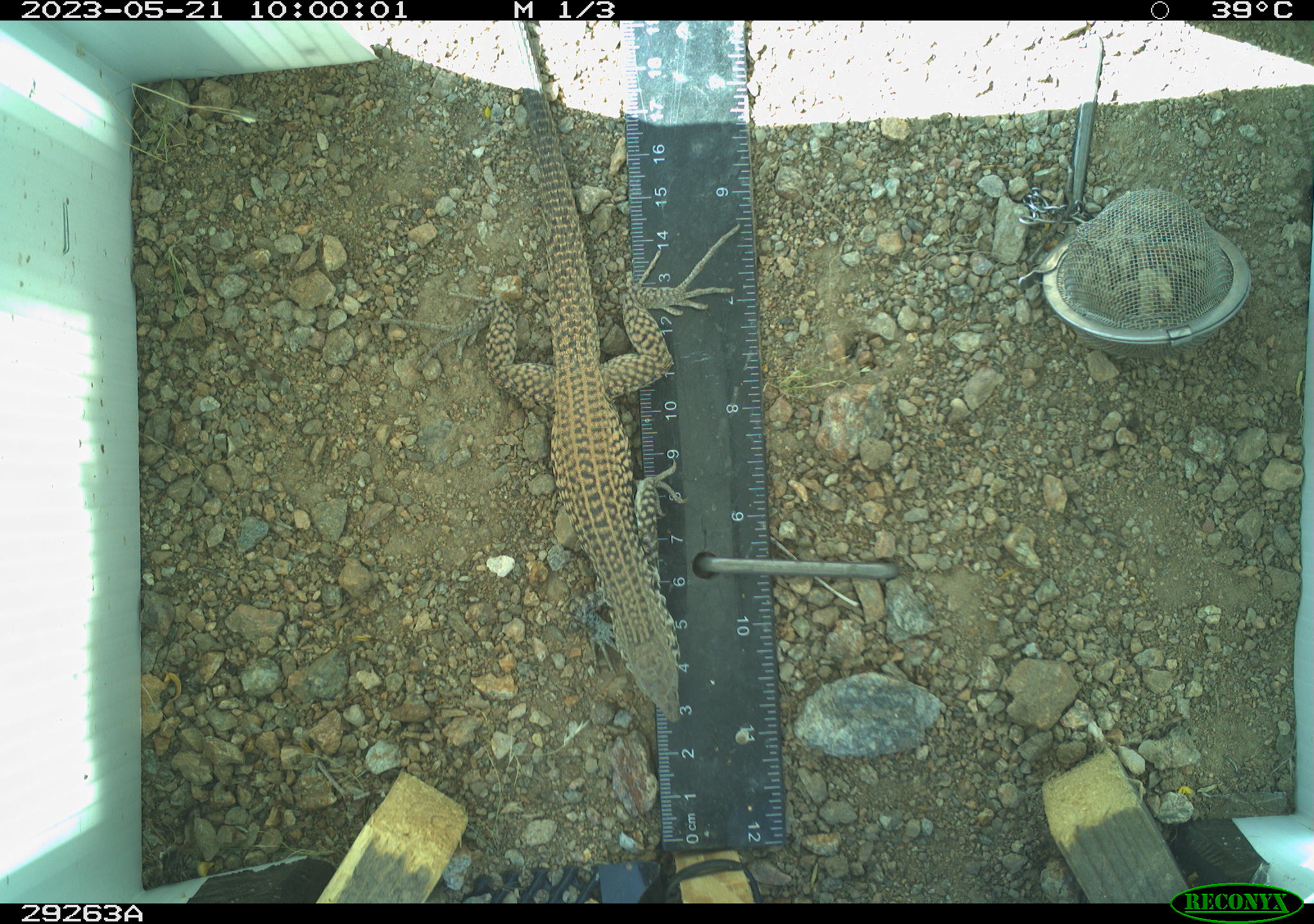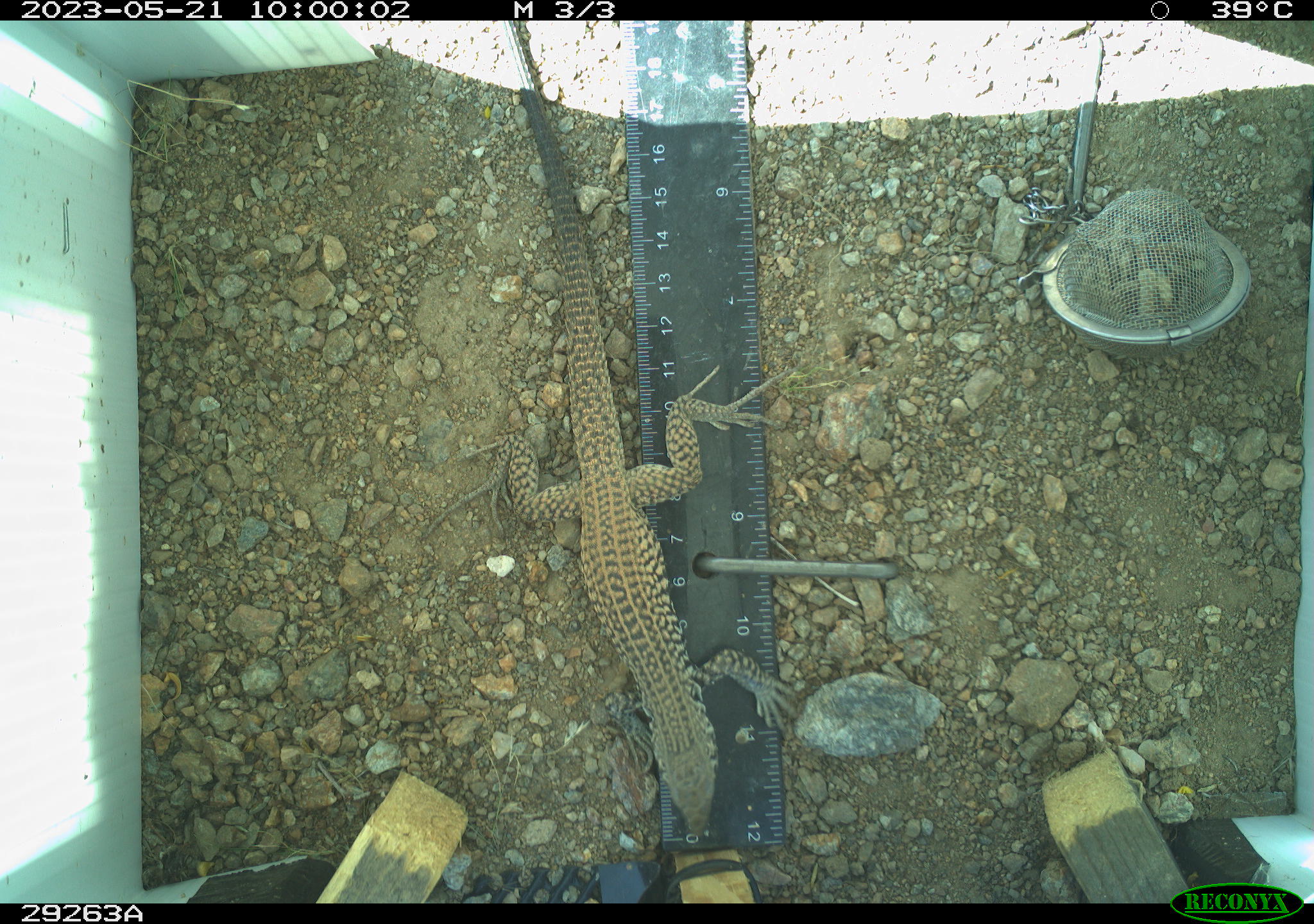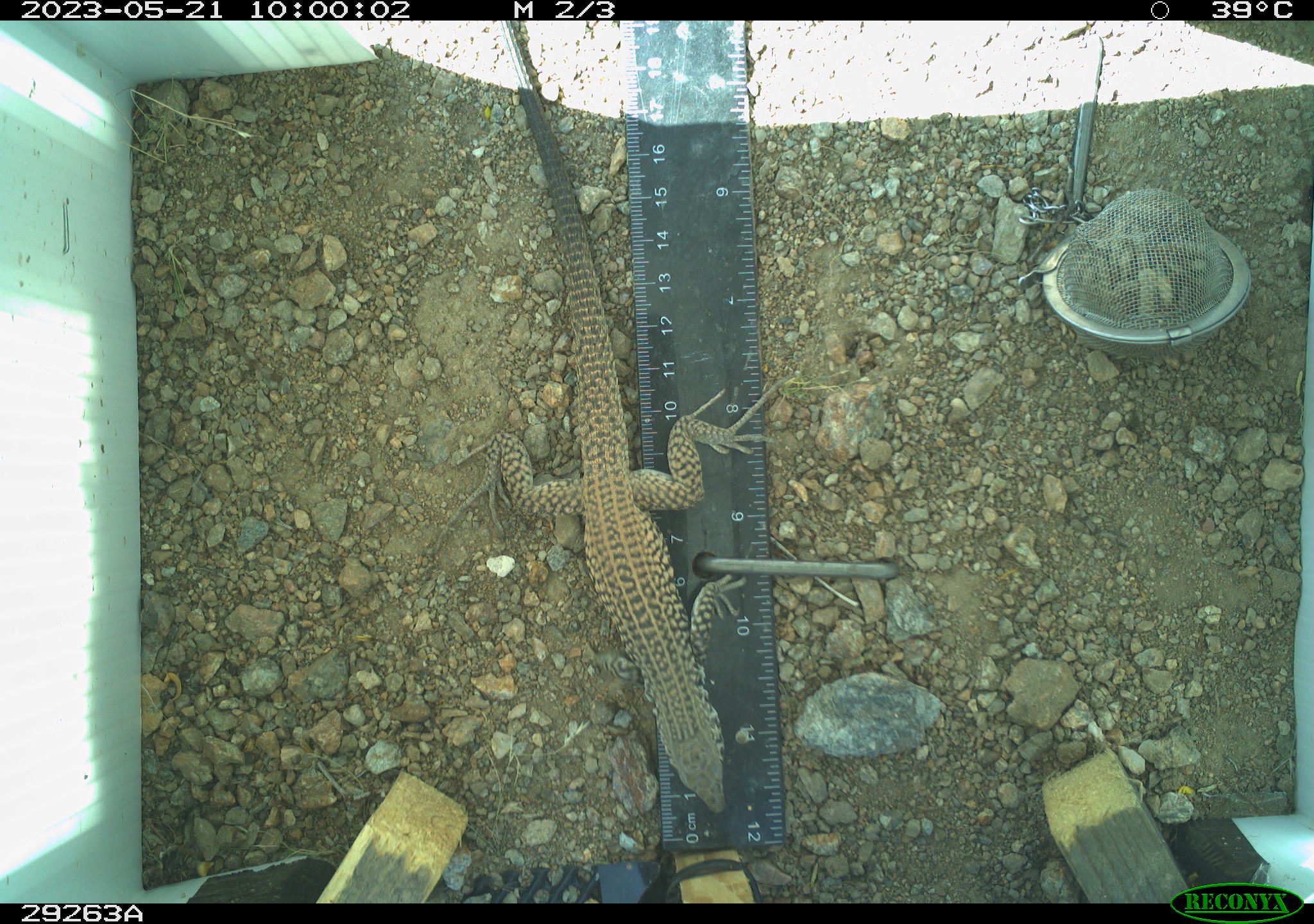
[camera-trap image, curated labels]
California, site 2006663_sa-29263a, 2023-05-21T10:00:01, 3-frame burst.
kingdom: Animalia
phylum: Chordata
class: Reptilia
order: Squamata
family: Teiidae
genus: Aspidoscelis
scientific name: Aspidoscelis tigris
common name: western whiptail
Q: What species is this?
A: Western whiptail (Aspidoscelis tigris).